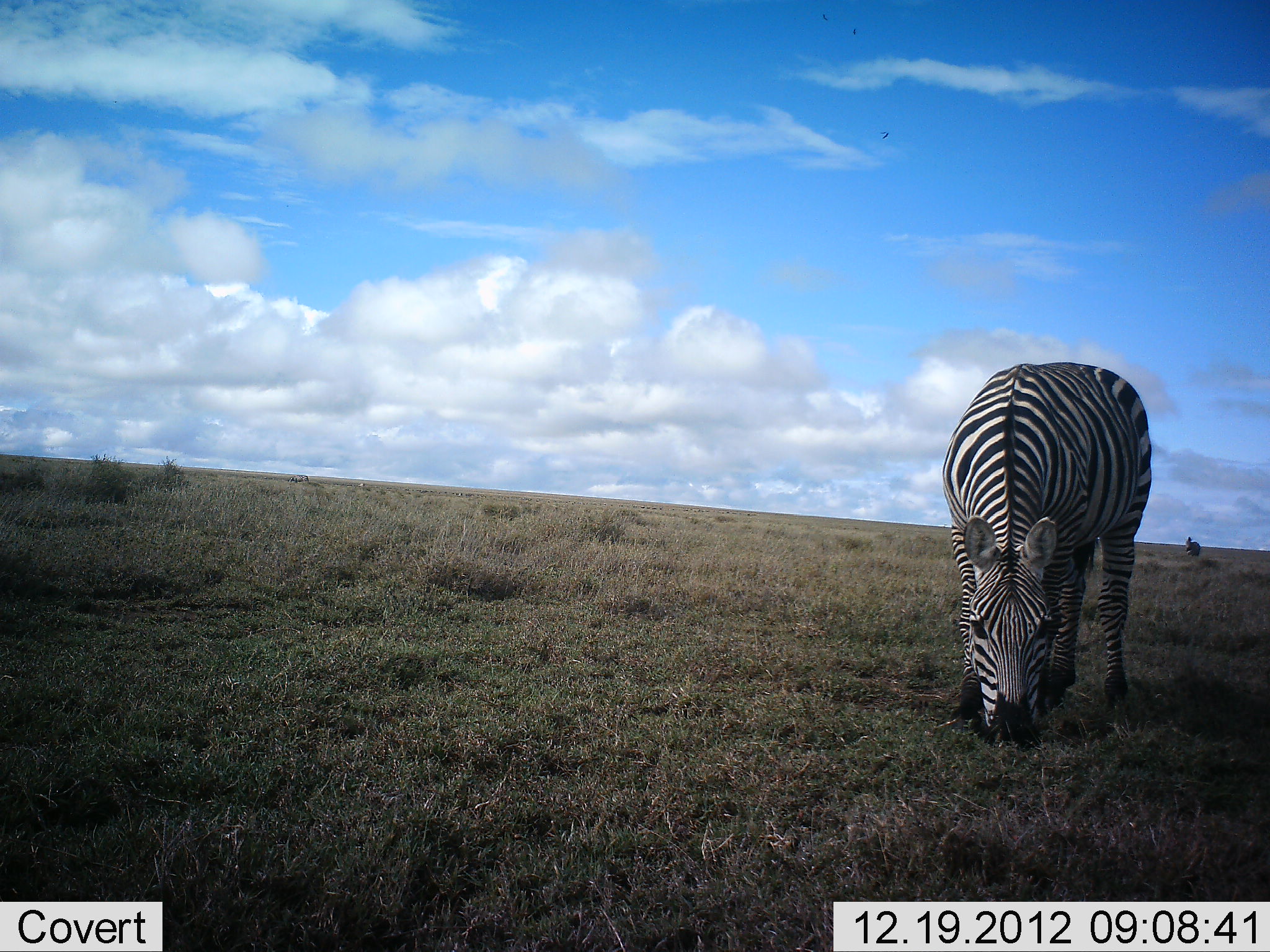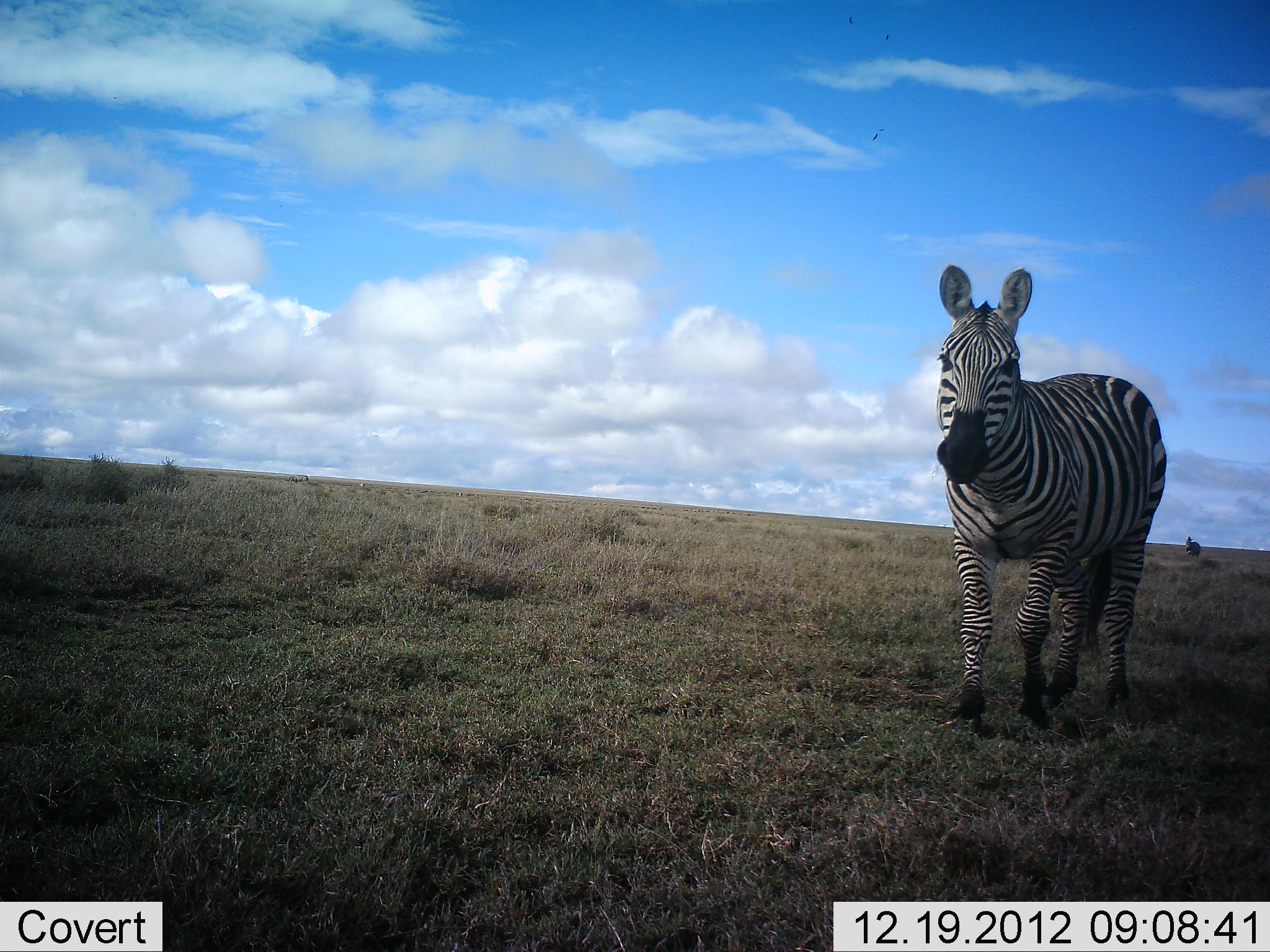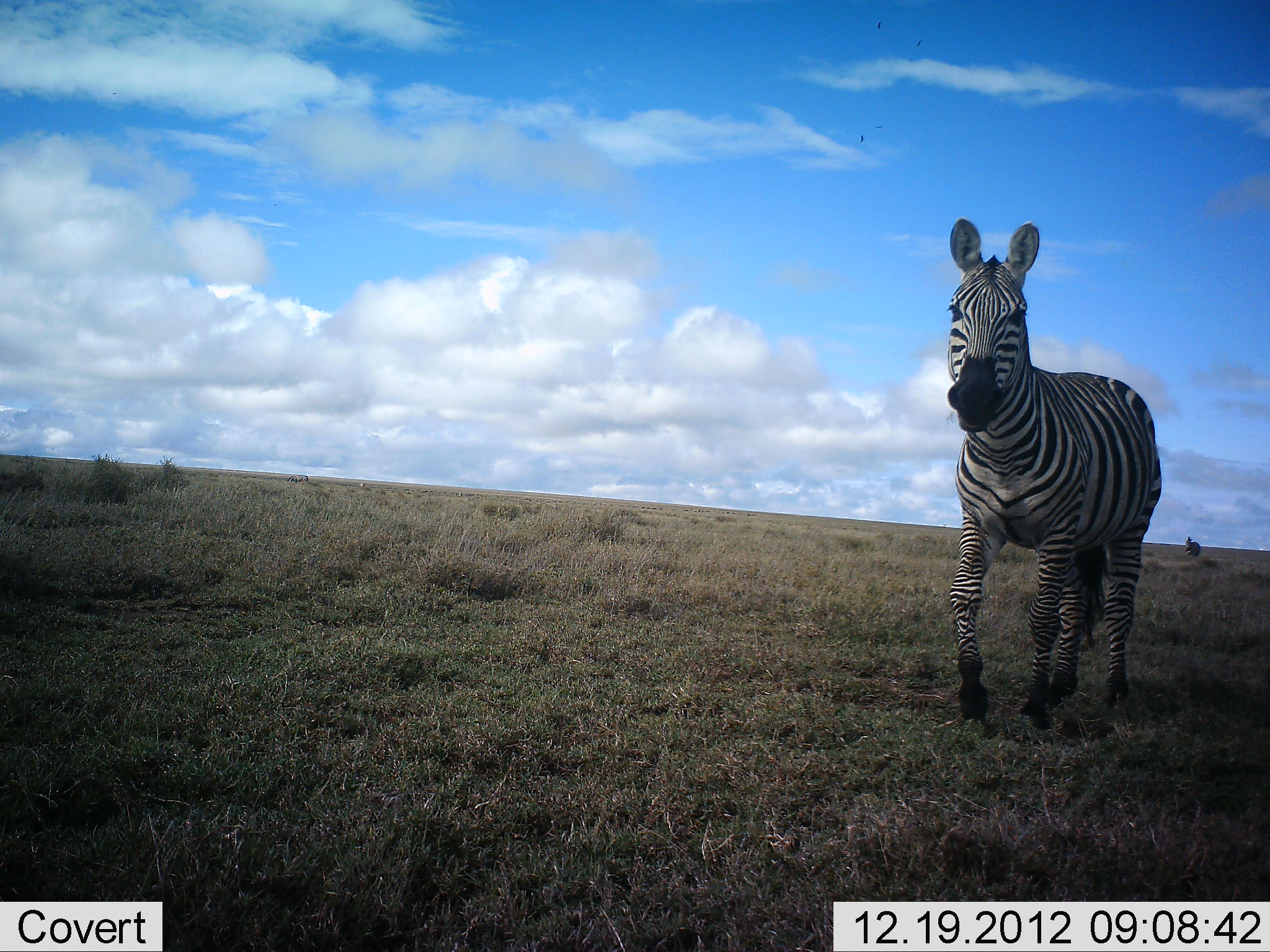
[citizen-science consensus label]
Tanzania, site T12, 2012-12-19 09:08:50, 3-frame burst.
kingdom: Animalia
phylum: Chordata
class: Mammalia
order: Perissodactyla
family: Equidae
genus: Equus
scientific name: Equus quagga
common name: plains zebra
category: zebra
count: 1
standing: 20%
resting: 0%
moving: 10%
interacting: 0%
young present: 0%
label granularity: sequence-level